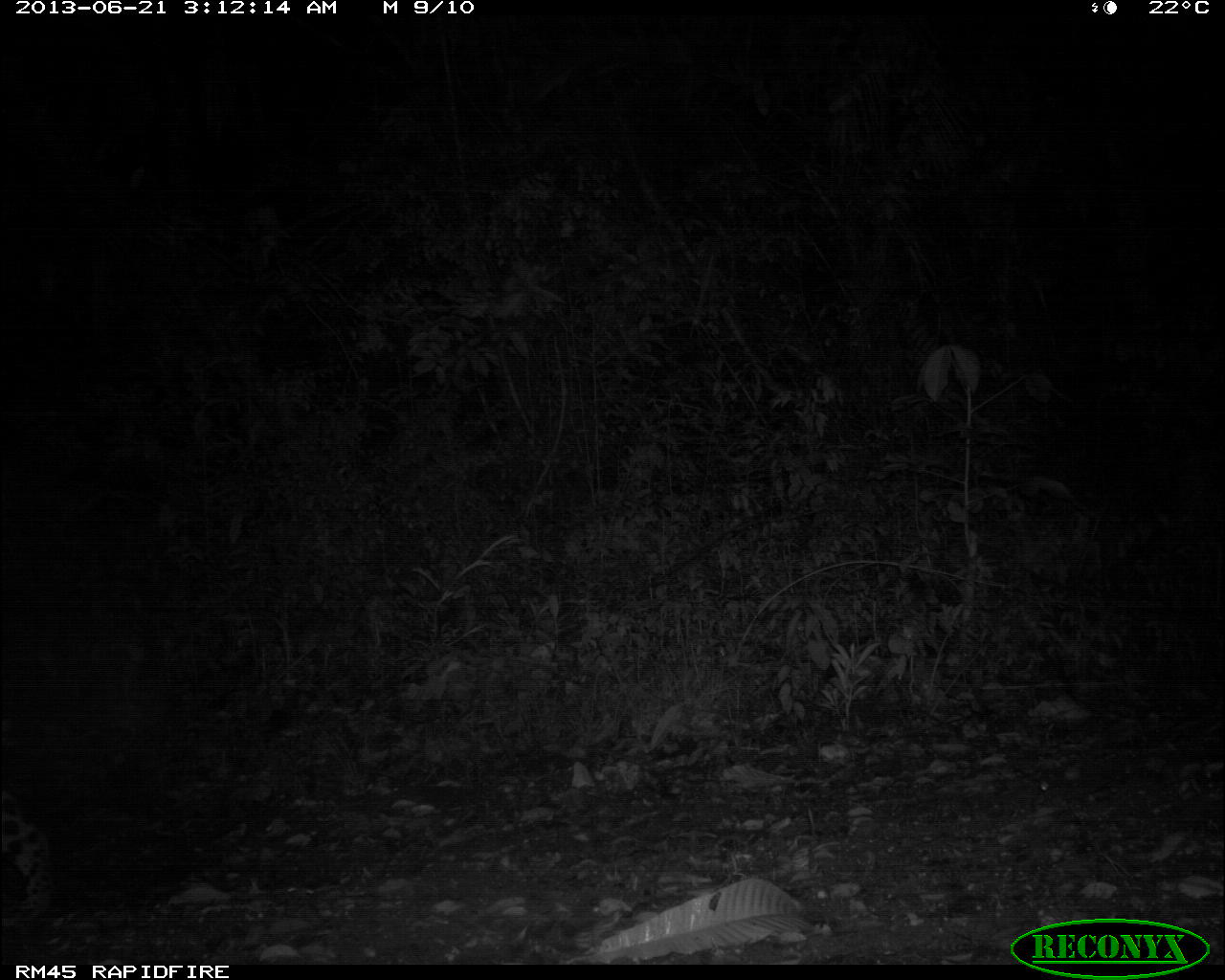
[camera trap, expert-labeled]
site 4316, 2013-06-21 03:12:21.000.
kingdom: Animalia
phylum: Chordata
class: Mammalia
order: Carnivora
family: Felidae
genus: Panthera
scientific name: Panthera onca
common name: jaguar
Panthera onca (jaguar), count 1, sex male.